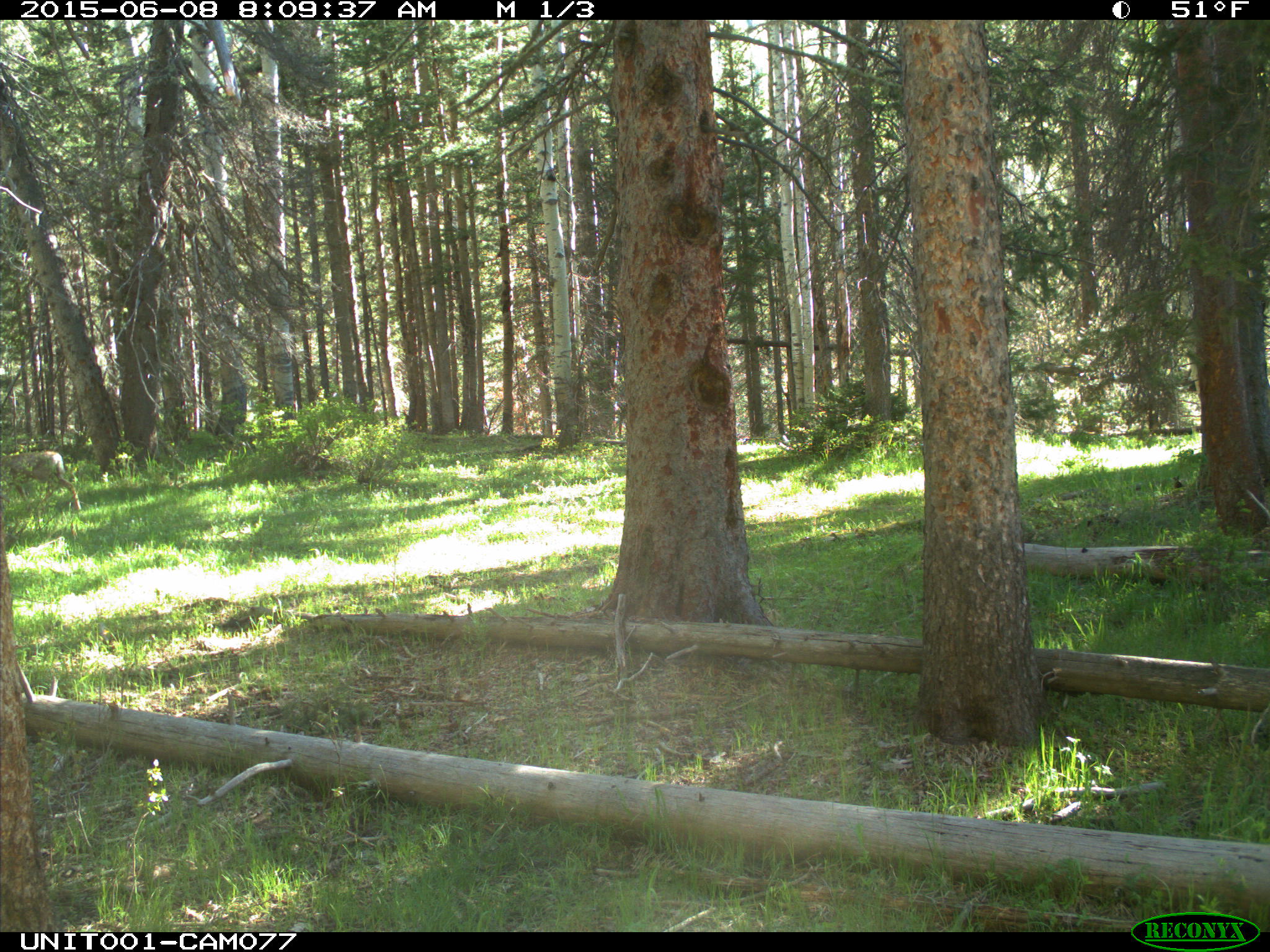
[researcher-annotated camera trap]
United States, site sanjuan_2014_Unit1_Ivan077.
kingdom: Animalia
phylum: Chordata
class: Mammalia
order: Artiodactyla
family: Cervidae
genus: Odocoileus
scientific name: Odocoileus hemionus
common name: mule deer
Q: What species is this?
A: Odocoileus hemionus (mule deer).